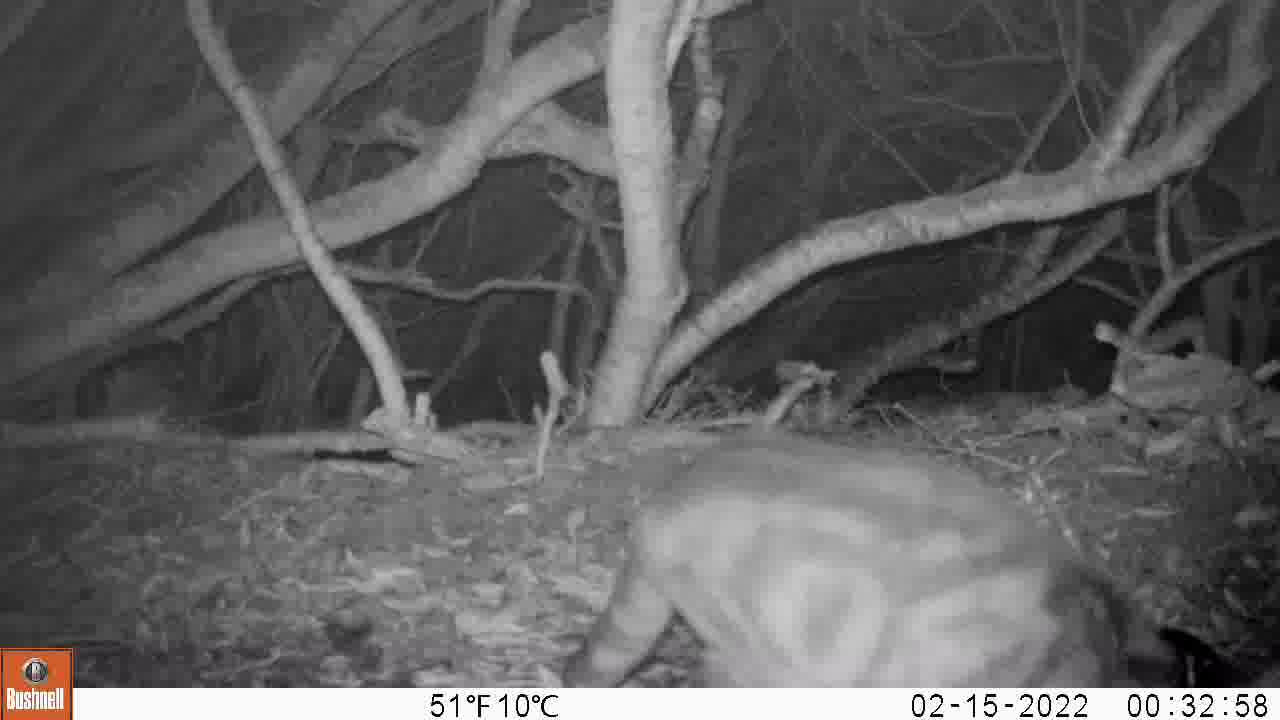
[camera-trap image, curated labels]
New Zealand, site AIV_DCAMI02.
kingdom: Animalia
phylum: Chordata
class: Mammalia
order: Carnivora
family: Felidae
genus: Felis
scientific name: Felis catus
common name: domestic cat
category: cat